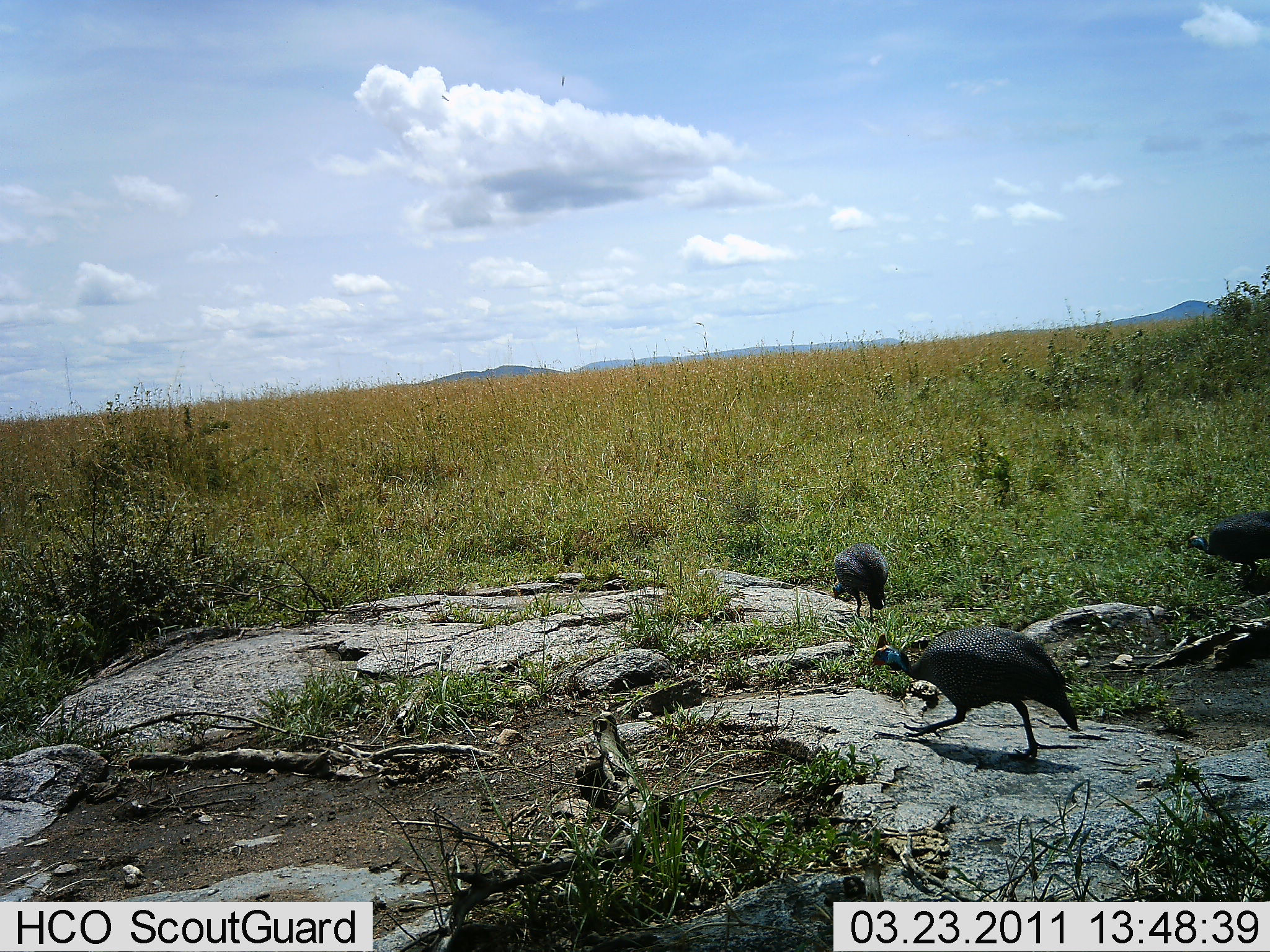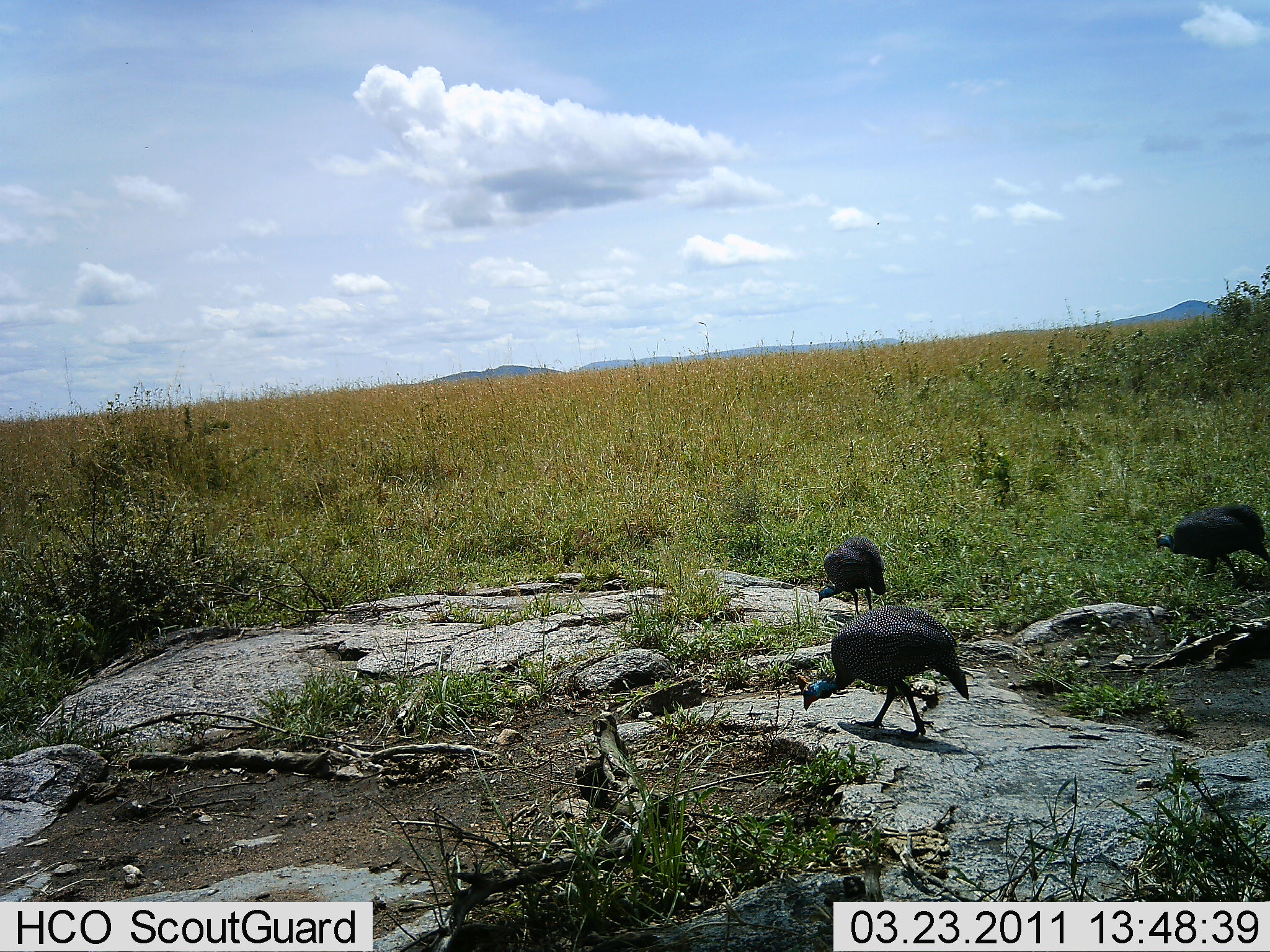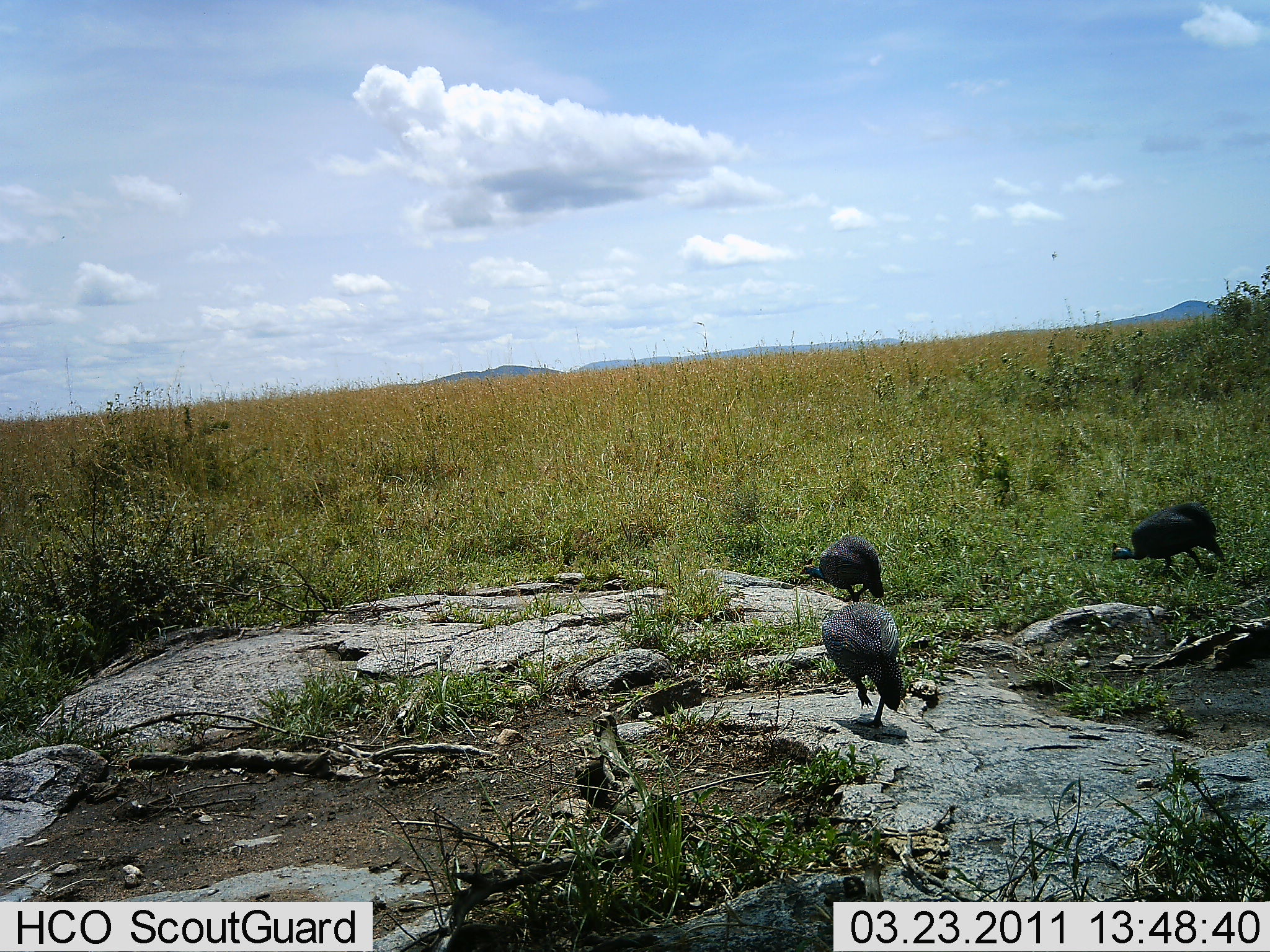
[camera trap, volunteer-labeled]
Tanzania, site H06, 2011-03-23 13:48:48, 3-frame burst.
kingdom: Animalia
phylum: Chordata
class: Aves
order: Galliformes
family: Numididae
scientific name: Numididae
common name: guinea fowl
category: guineafowl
Guineafowl (guinea fowl) (Numididae), count 3. Behavior (volunteer vote fractions): standing 0%, resting 9%, moving 73%, interacting 9%. Young present (vote fraction): 0%. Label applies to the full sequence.